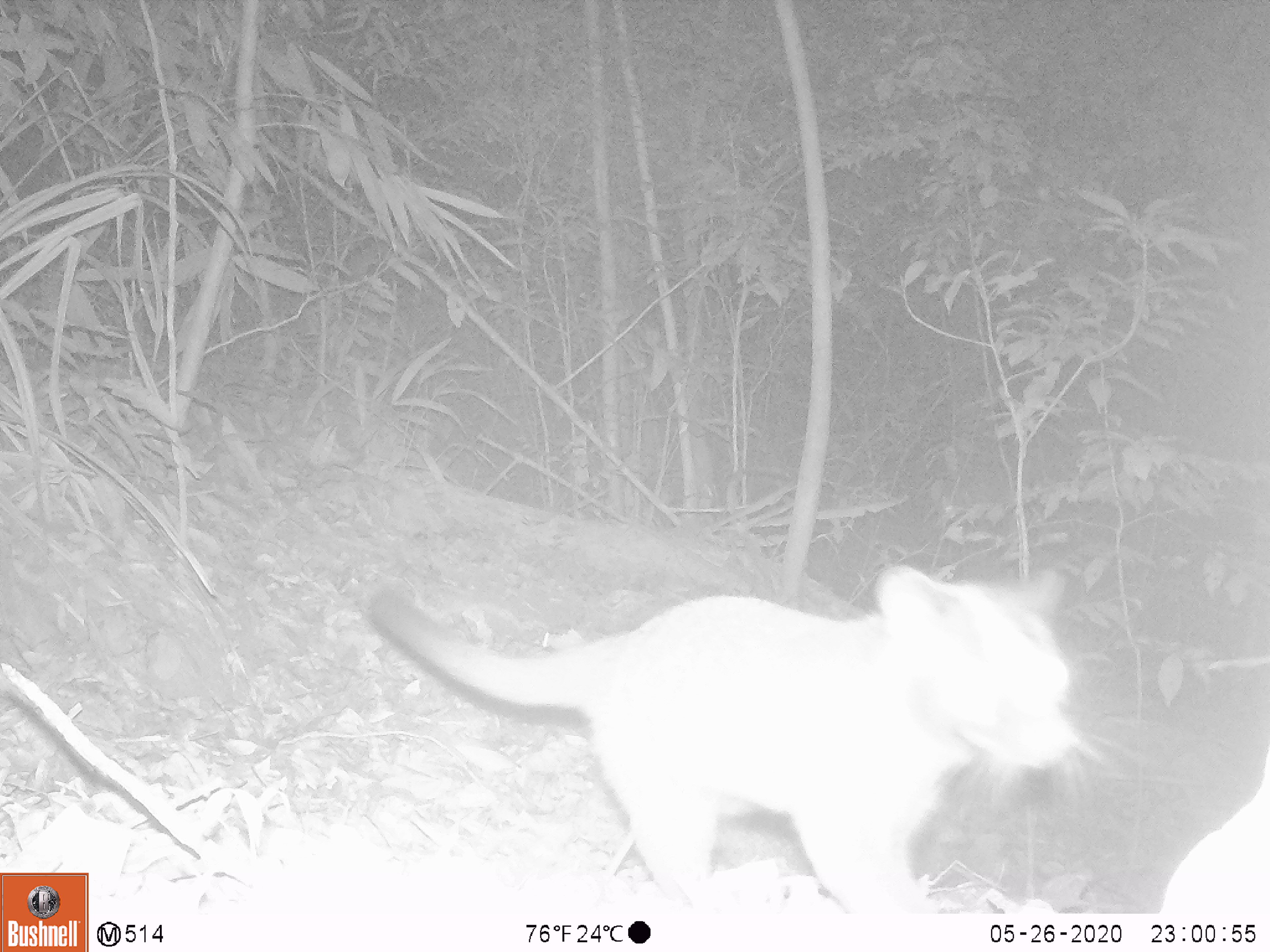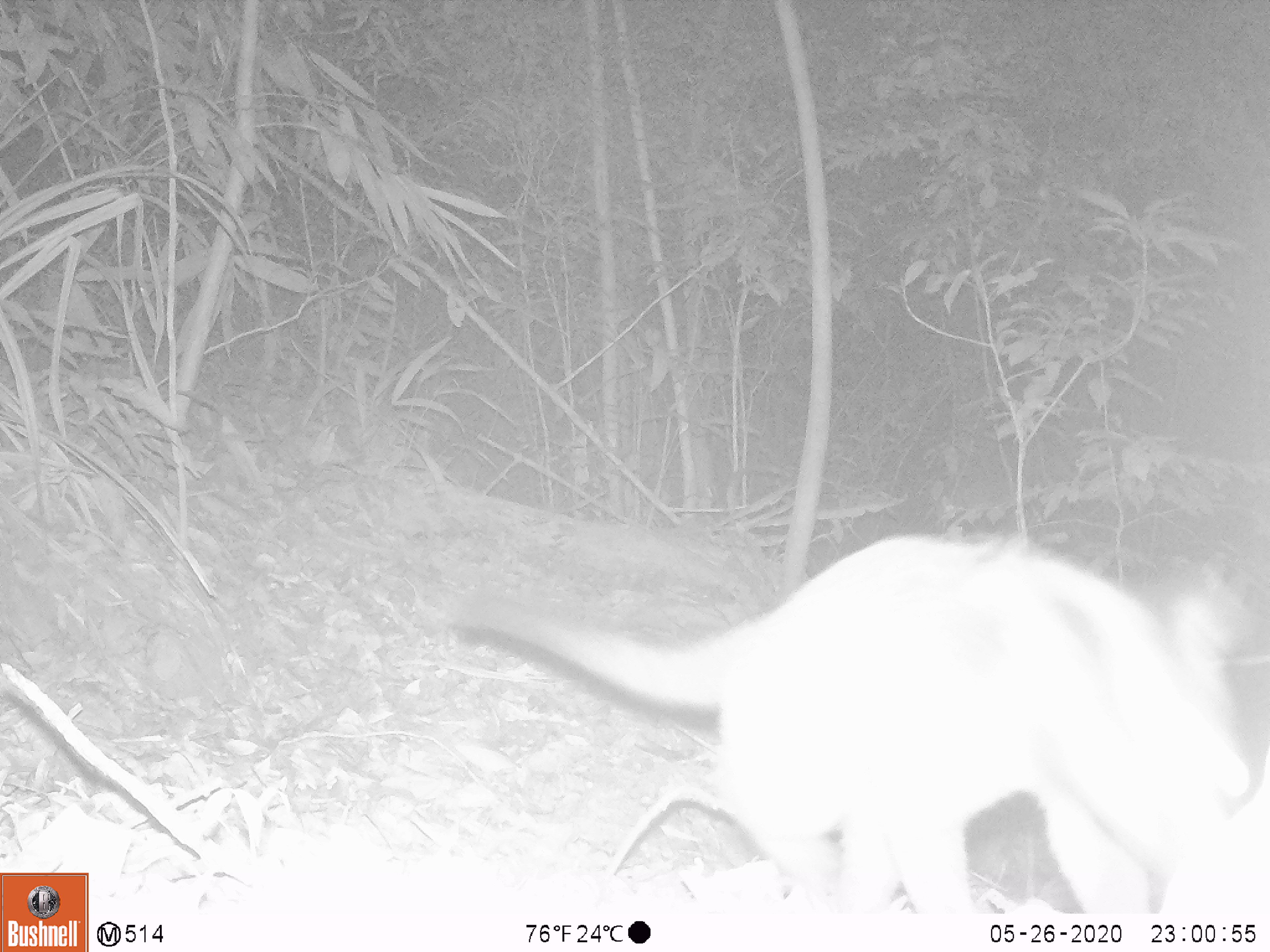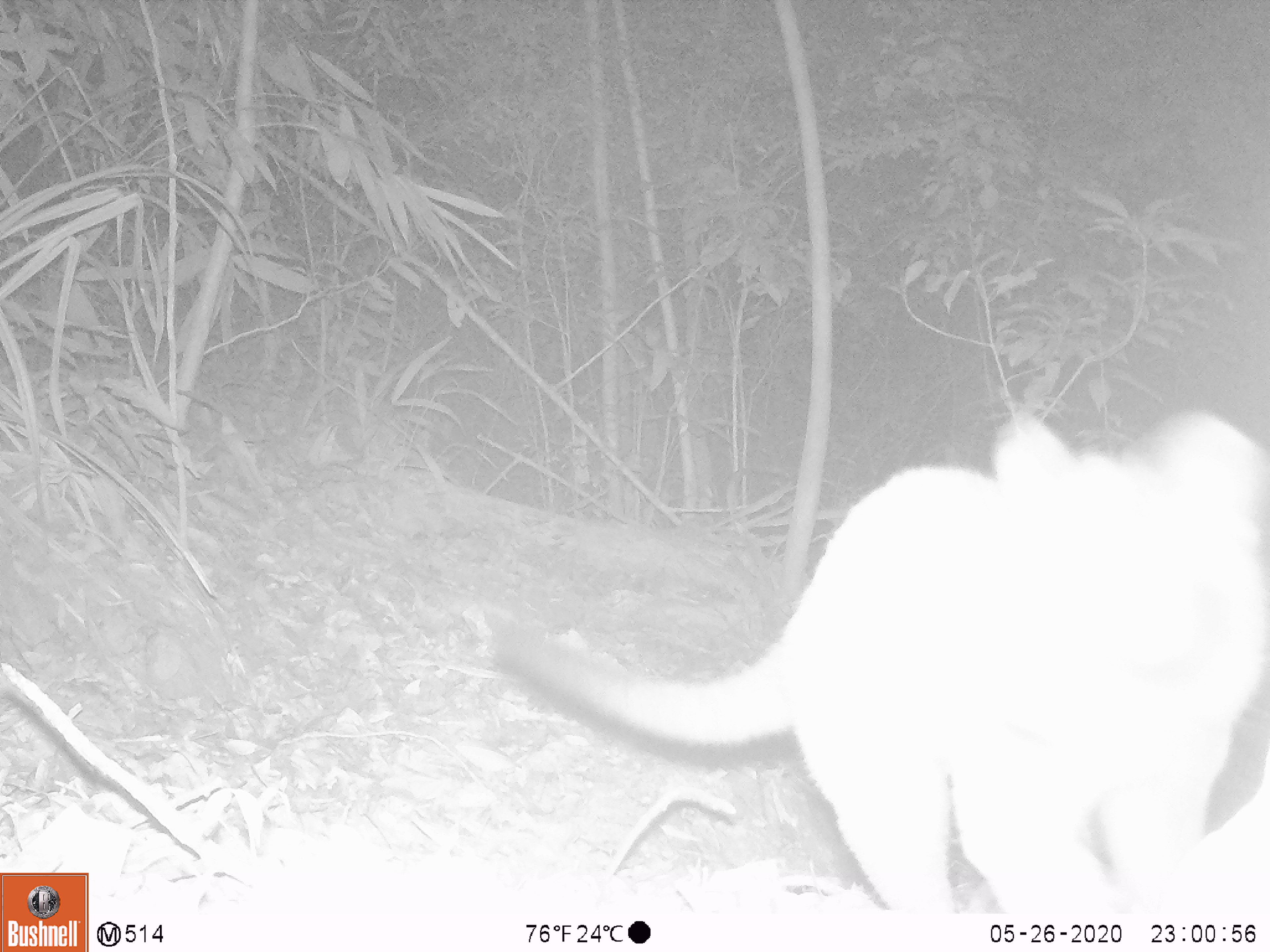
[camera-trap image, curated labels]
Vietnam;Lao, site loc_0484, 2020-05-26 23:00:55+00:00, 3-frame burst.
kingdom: Animalia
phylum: Chordata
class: Mammalia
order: Carnivora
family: Viverridae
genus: Paguma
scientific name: Paguma larvata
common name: masked palm civet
Masked palm civet (Paguma larvata). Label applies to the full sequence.